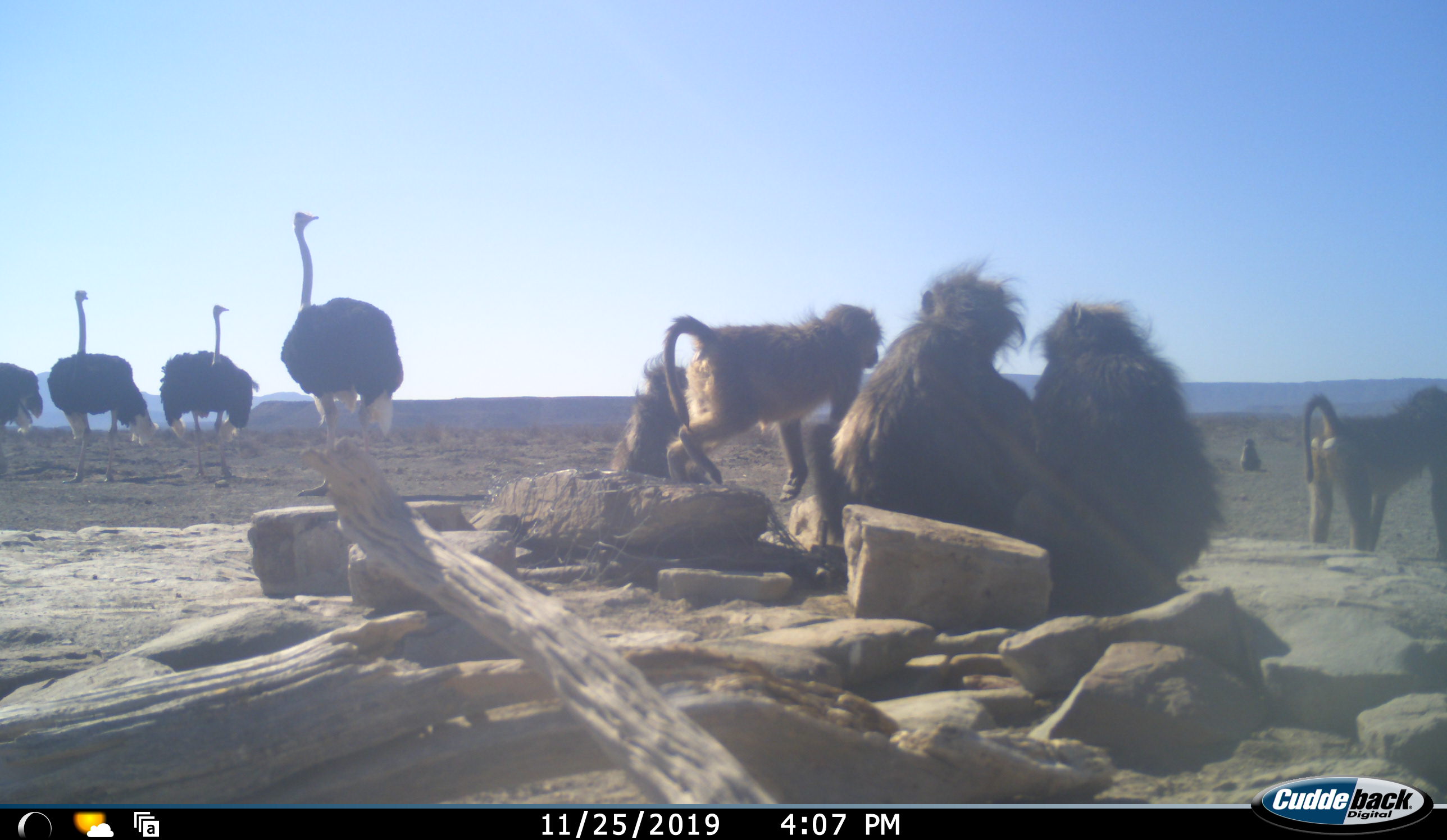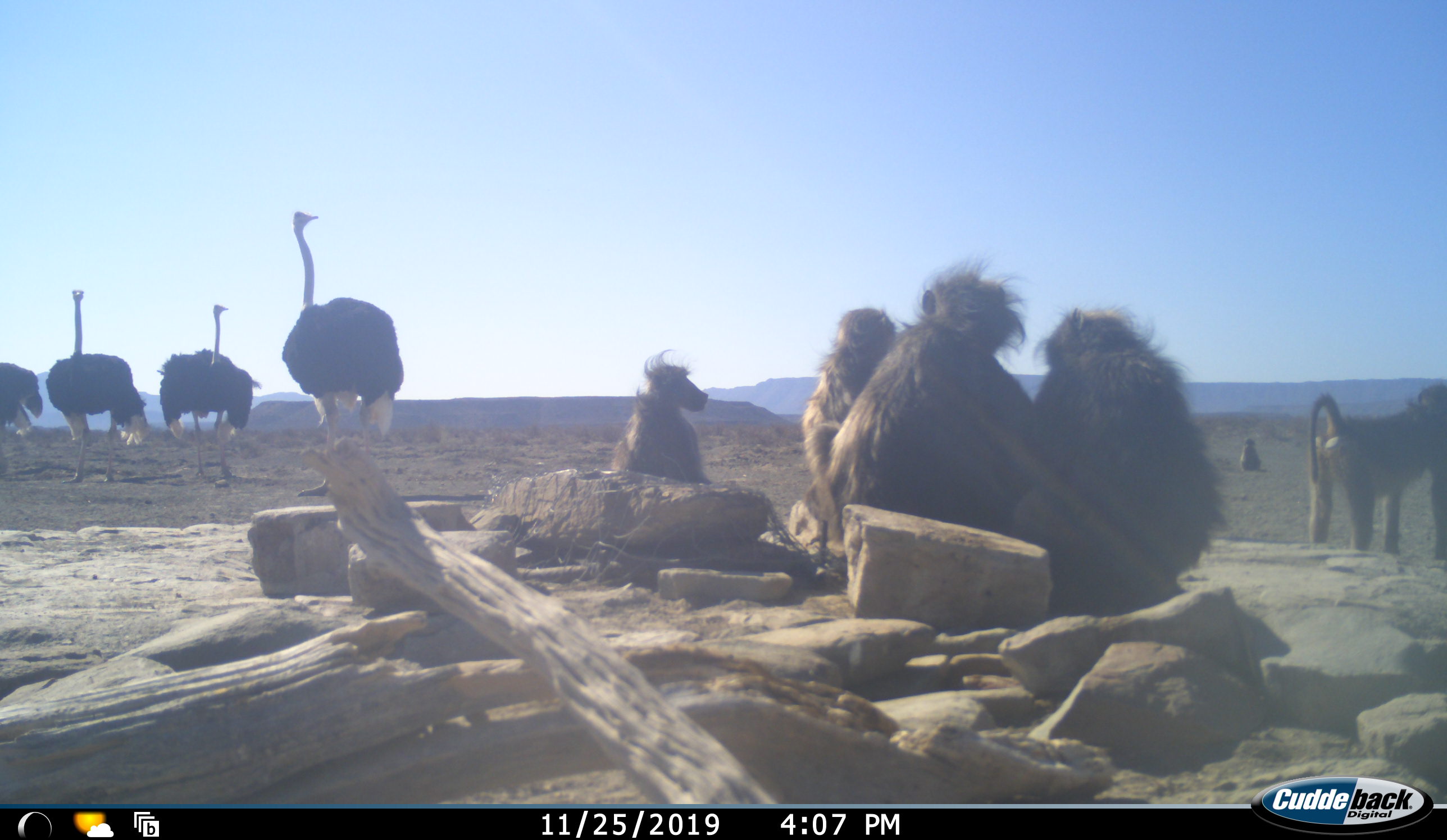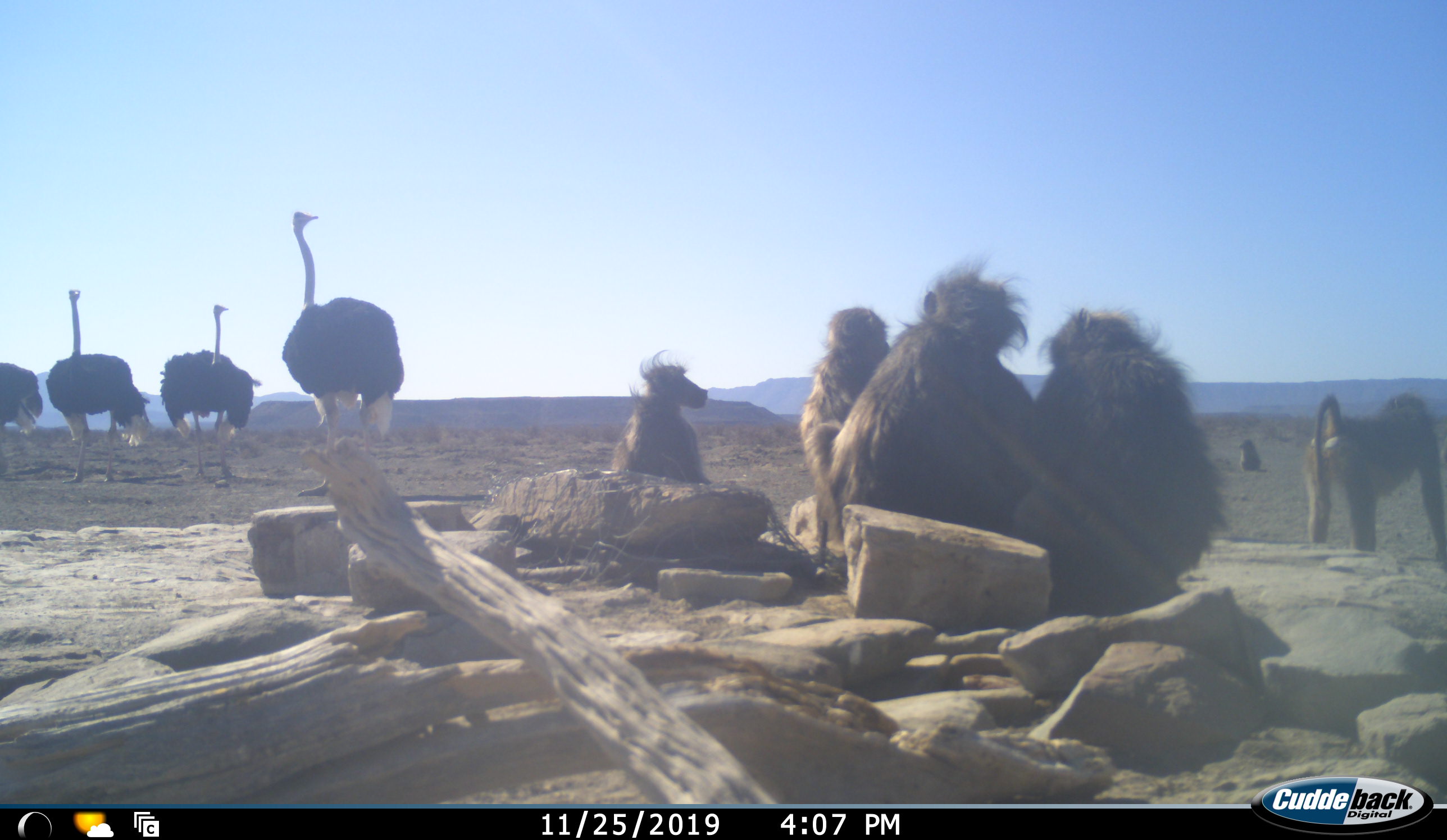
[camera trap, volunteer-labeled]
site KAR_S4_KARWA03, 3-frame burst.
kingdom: Animalia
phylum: Chordata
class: Mammalia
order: Primates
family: Cercopithecidae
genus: Papio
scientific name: Papio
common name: baboon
Baboon (Papio), count 6. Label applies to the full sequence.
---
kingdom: Animalia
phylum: Chordata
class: Aves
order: Struthioniformes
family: Struthionidae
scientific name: Struthionidae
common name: ostrich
Ostrich (Struthionidae), count 4. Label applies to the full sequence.